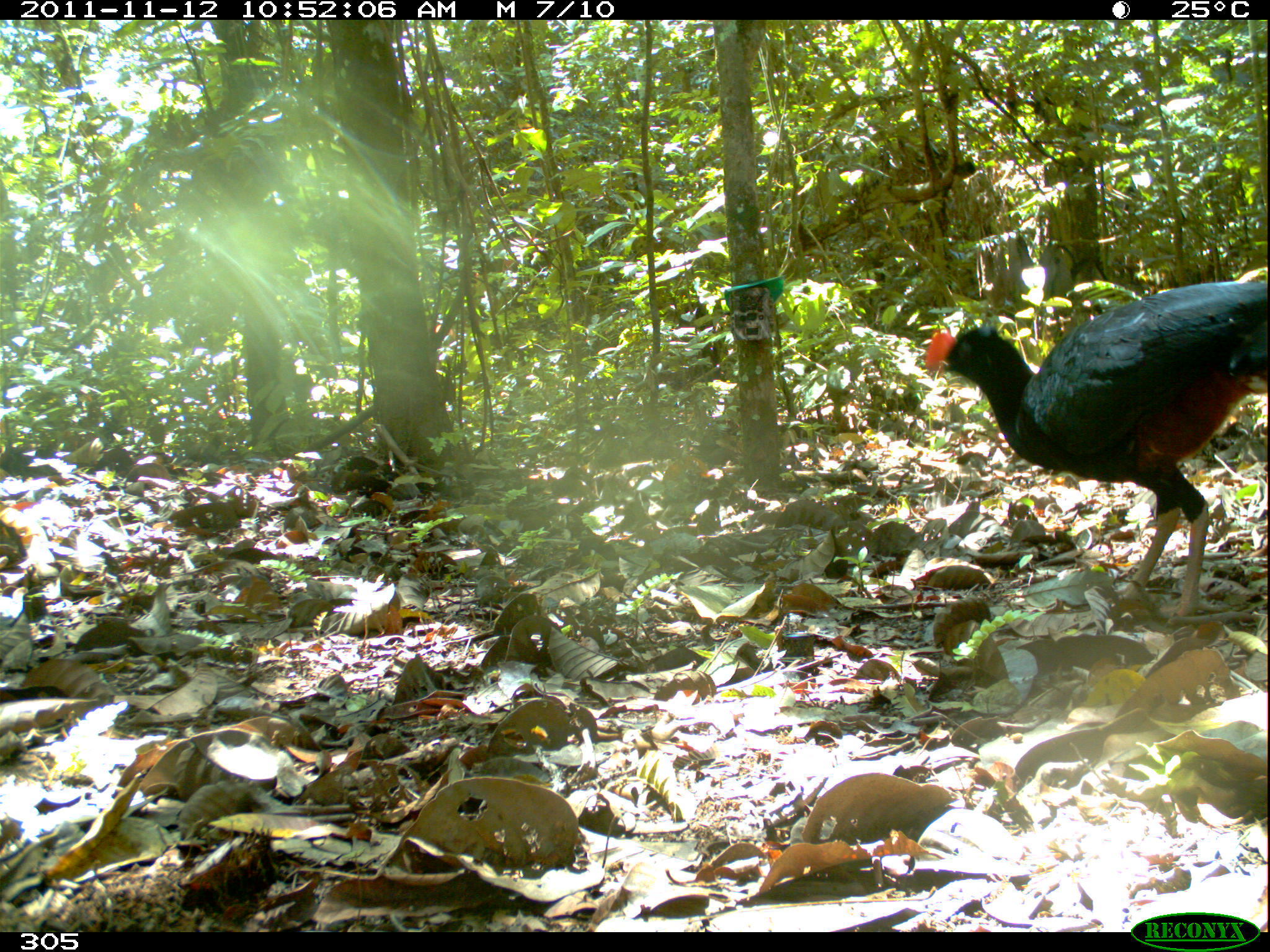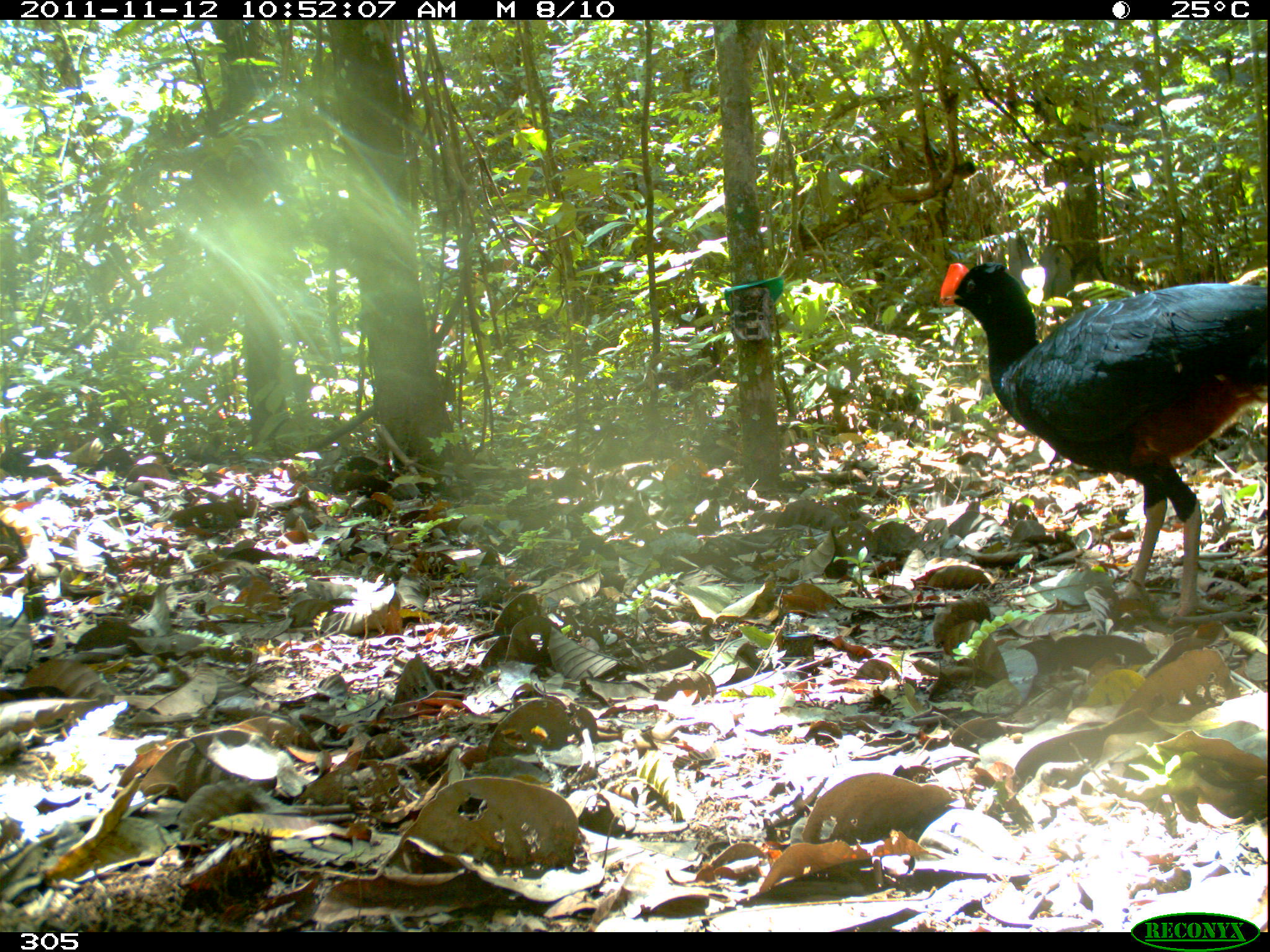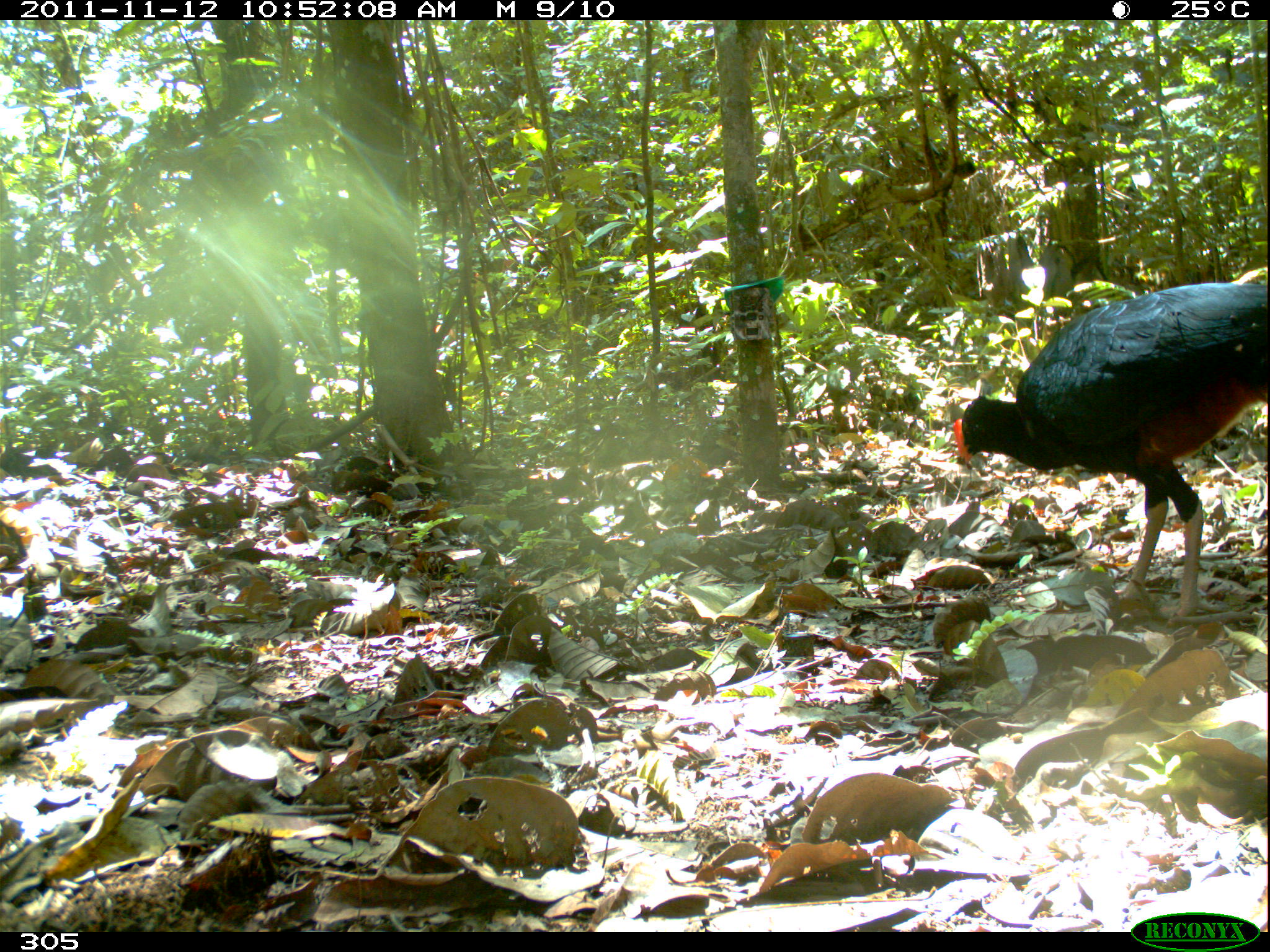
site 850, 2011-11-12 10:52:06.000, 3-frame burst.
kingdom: Animalia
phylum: Chordata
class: Aves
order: Galliformes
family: Cracidae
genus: Mitu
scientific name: Mitu tuberosum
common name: razor-billed curassow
Mitu tuberosum (razor-billed curassow).